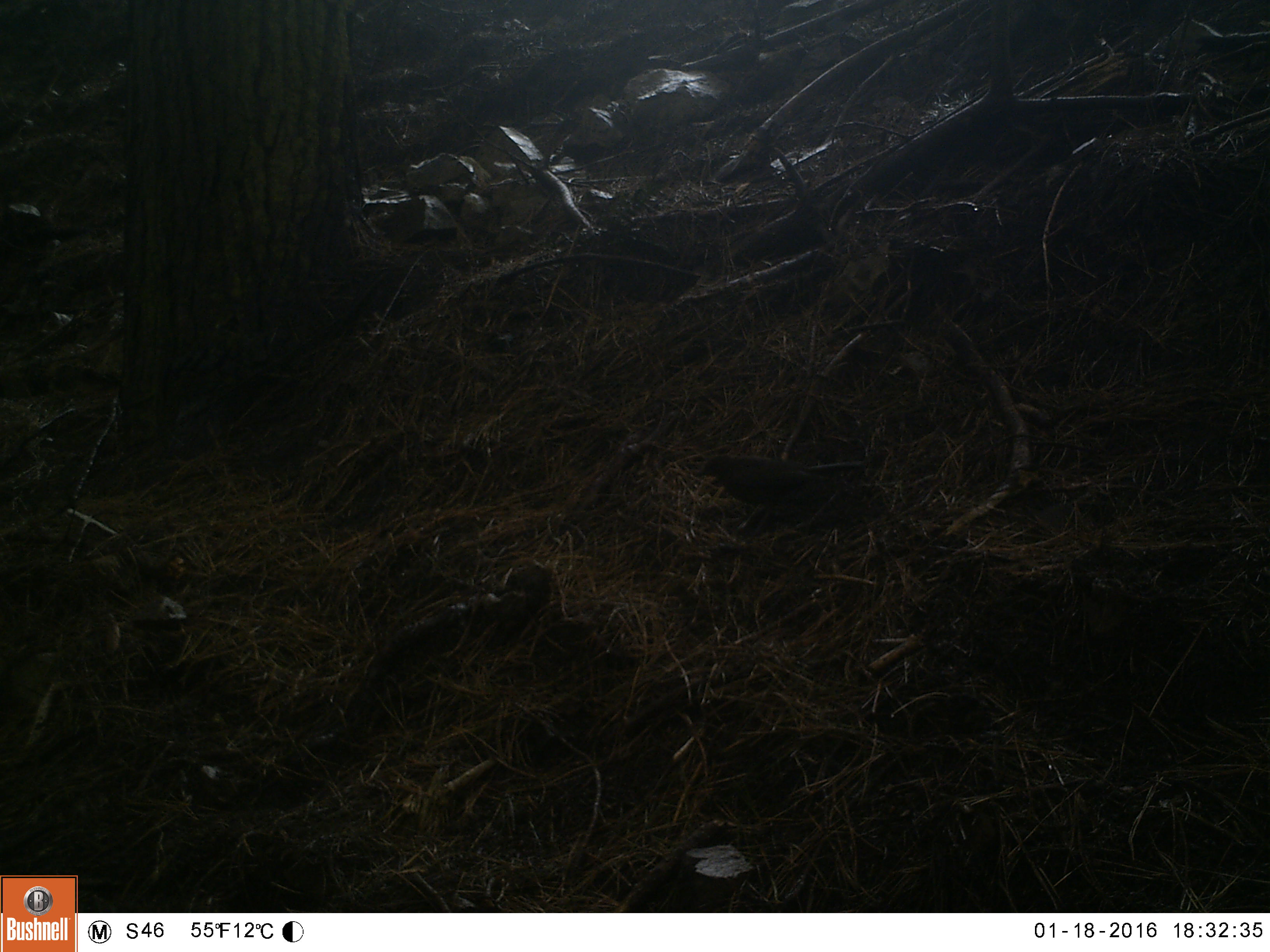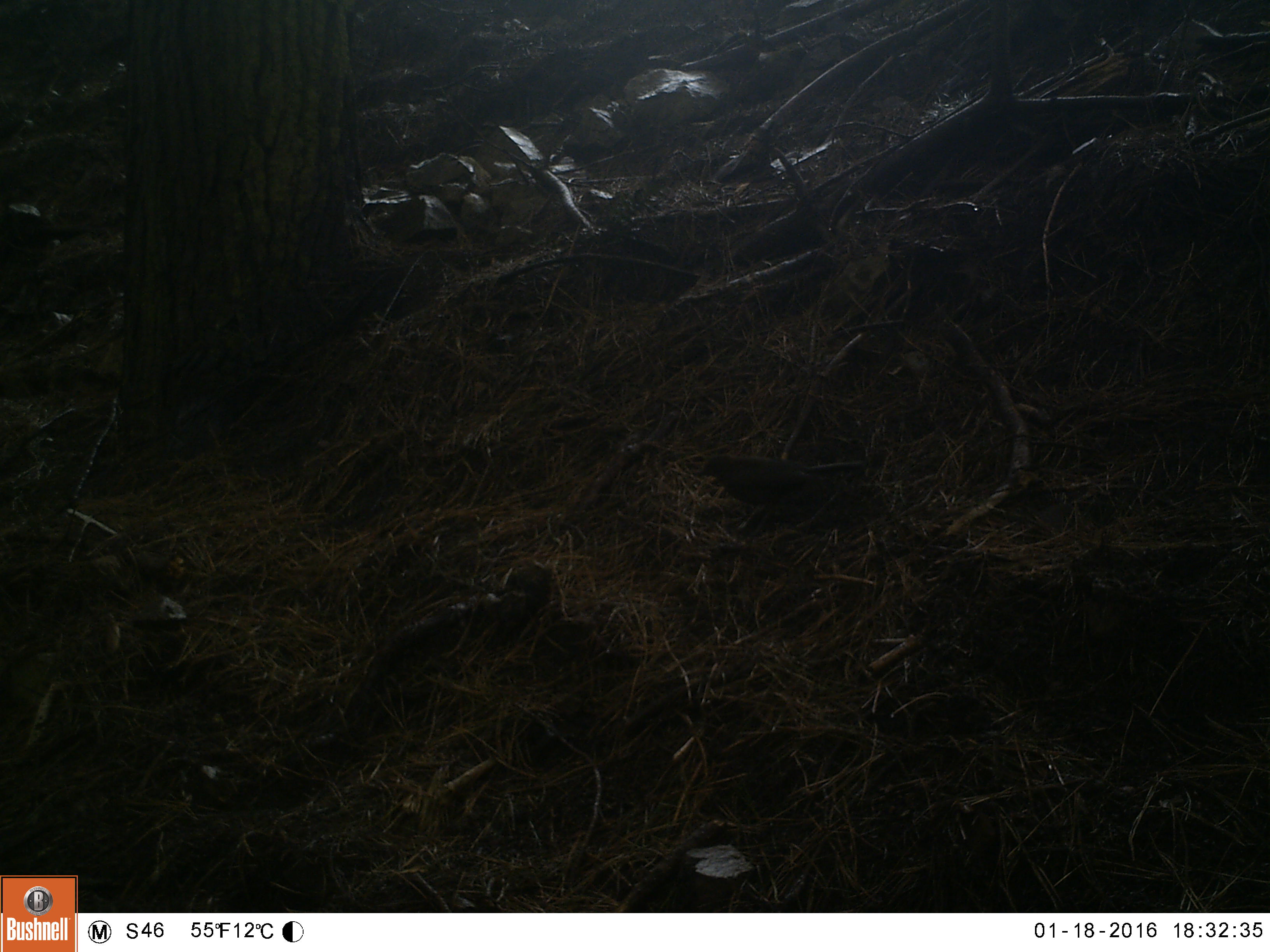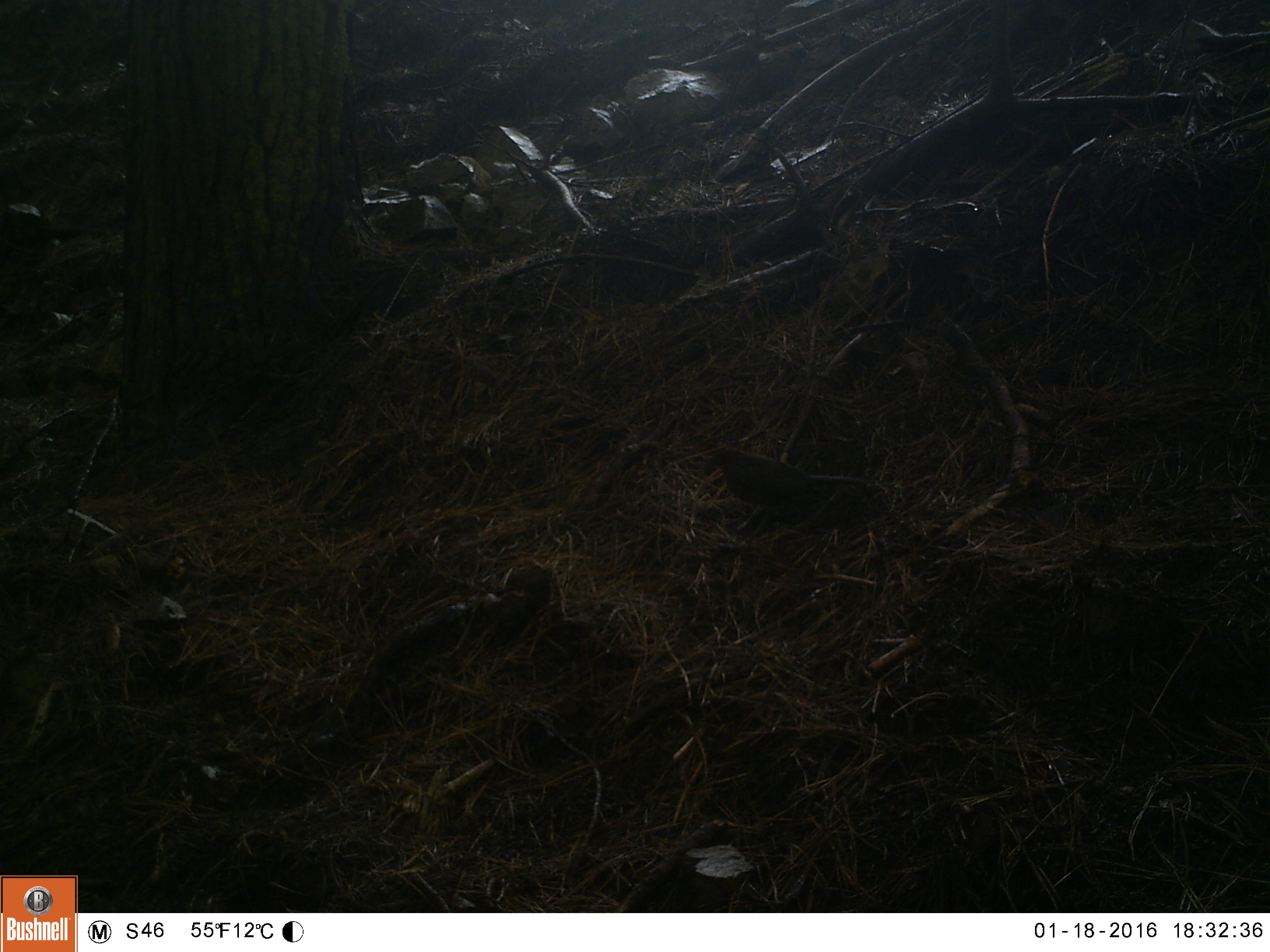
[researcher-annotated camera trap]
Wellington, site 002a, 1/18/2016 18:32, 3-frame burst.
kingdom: Animalia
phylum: Chordata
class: Aves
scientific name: Aves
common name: bird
Bird (Aves).